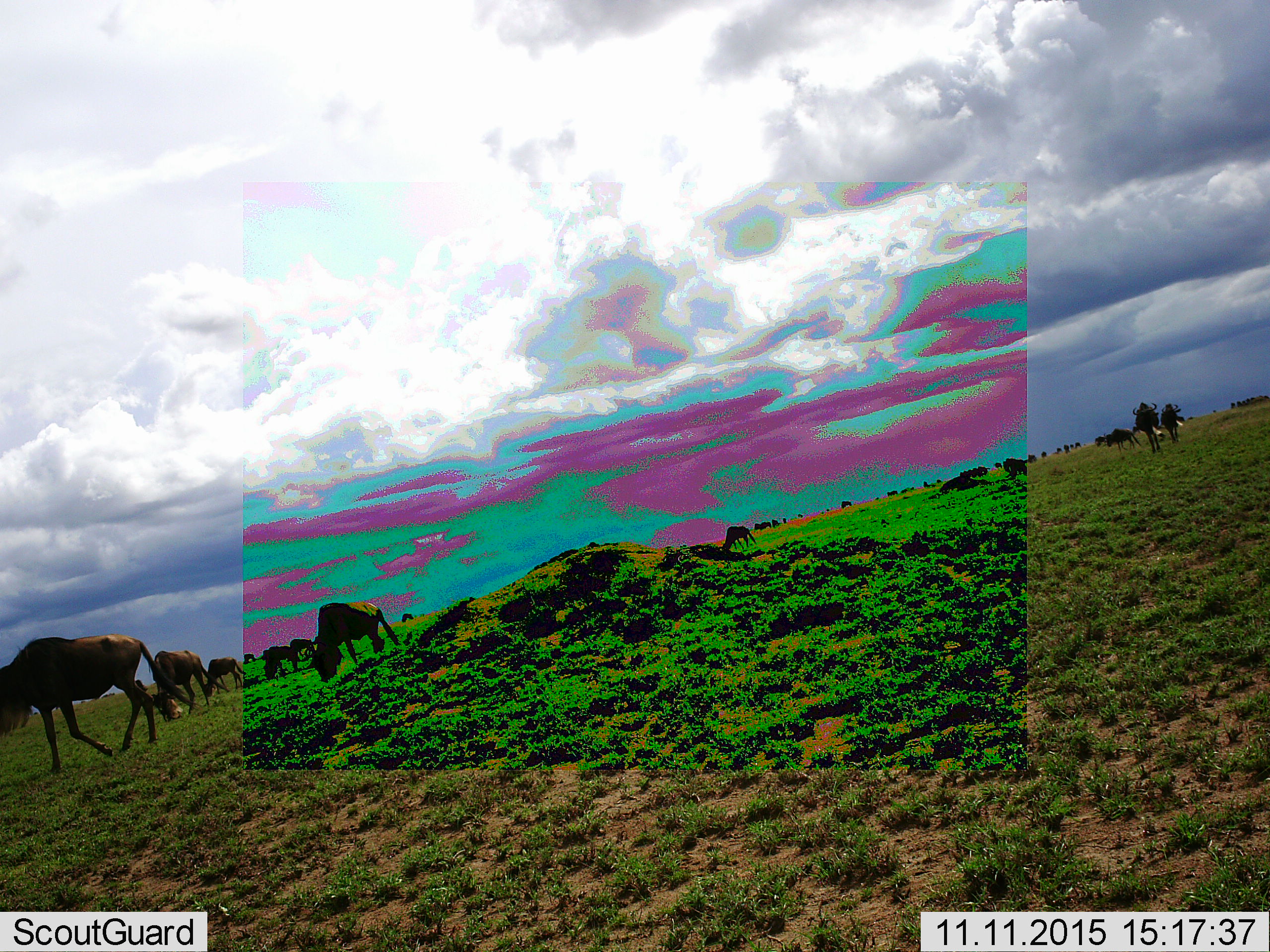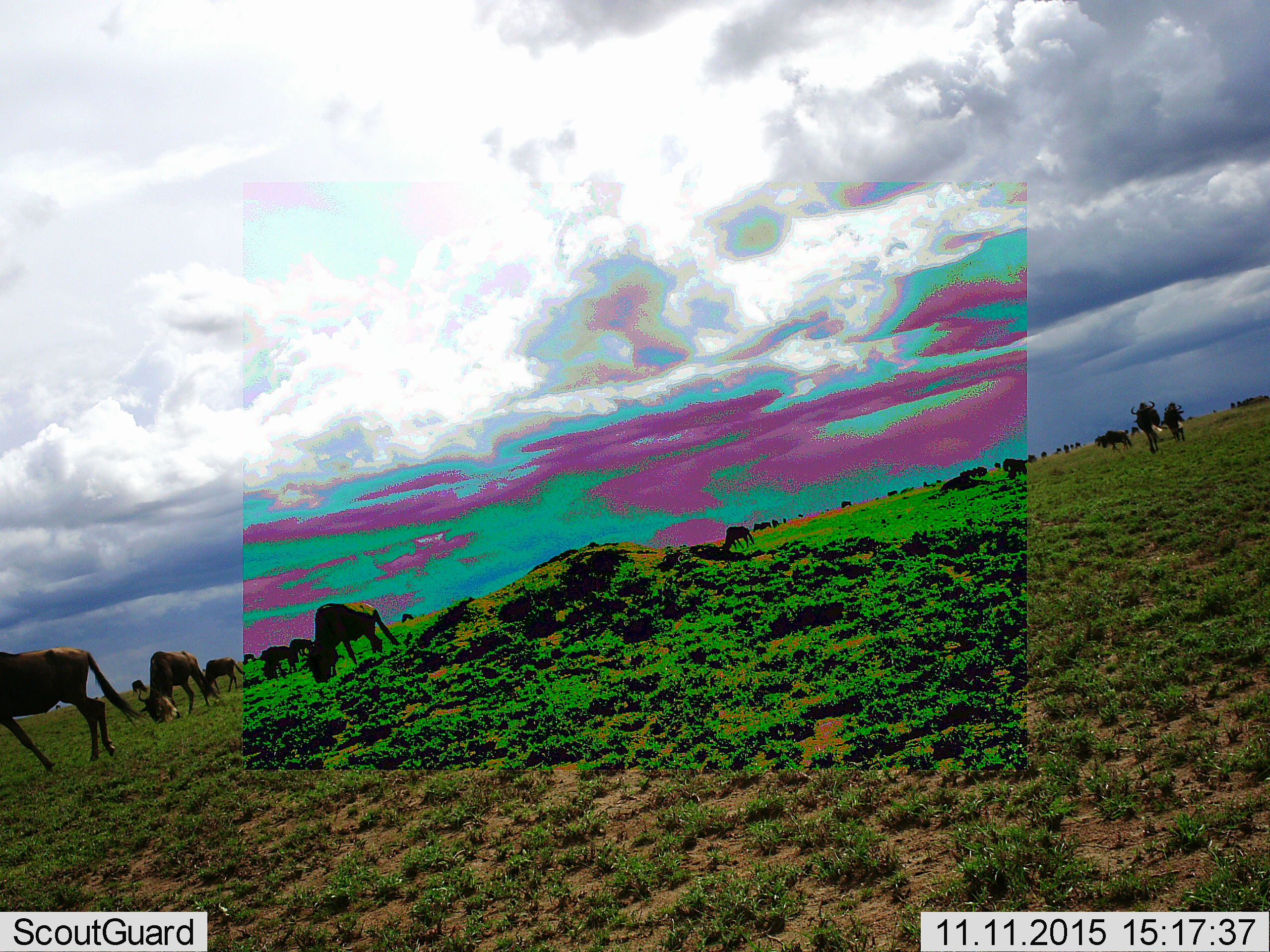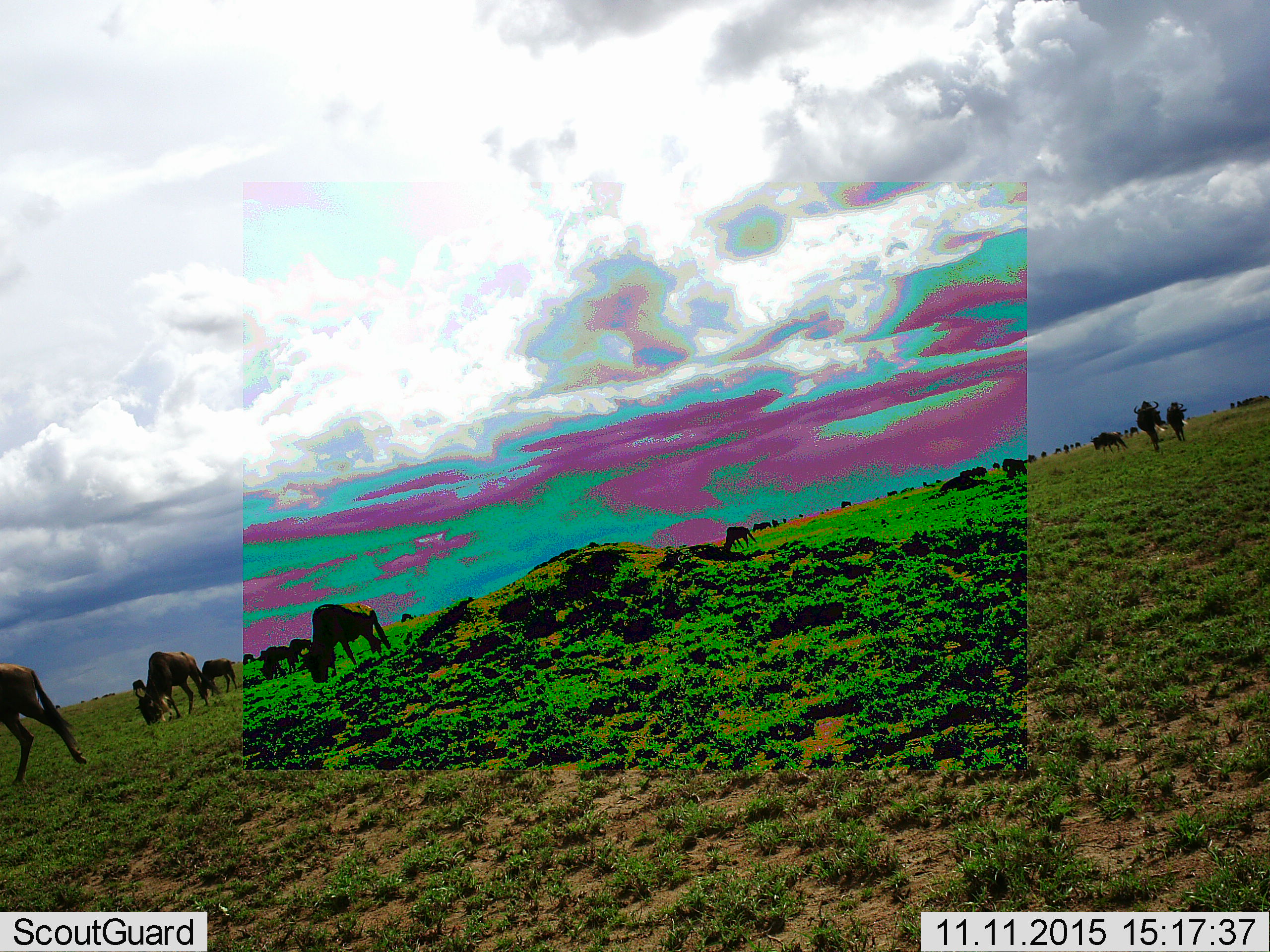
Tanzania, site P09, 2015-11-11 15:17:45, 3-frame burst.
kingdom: Animalia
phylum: Chordata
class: Mammalia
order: Artiodactyla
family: Bovidae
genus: Connochaetes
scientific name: Connochaetes taurinus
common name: blue wildebeest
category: wildebeest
Wildebeest (blue wildebeest) (Connochaetes taurinus), count 11-50. Behavior (volunteer vote fractions): standing 75%, resting 0%, moving 75%, interacting 0%. Young present (vote fraction): 0%. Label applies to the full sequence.